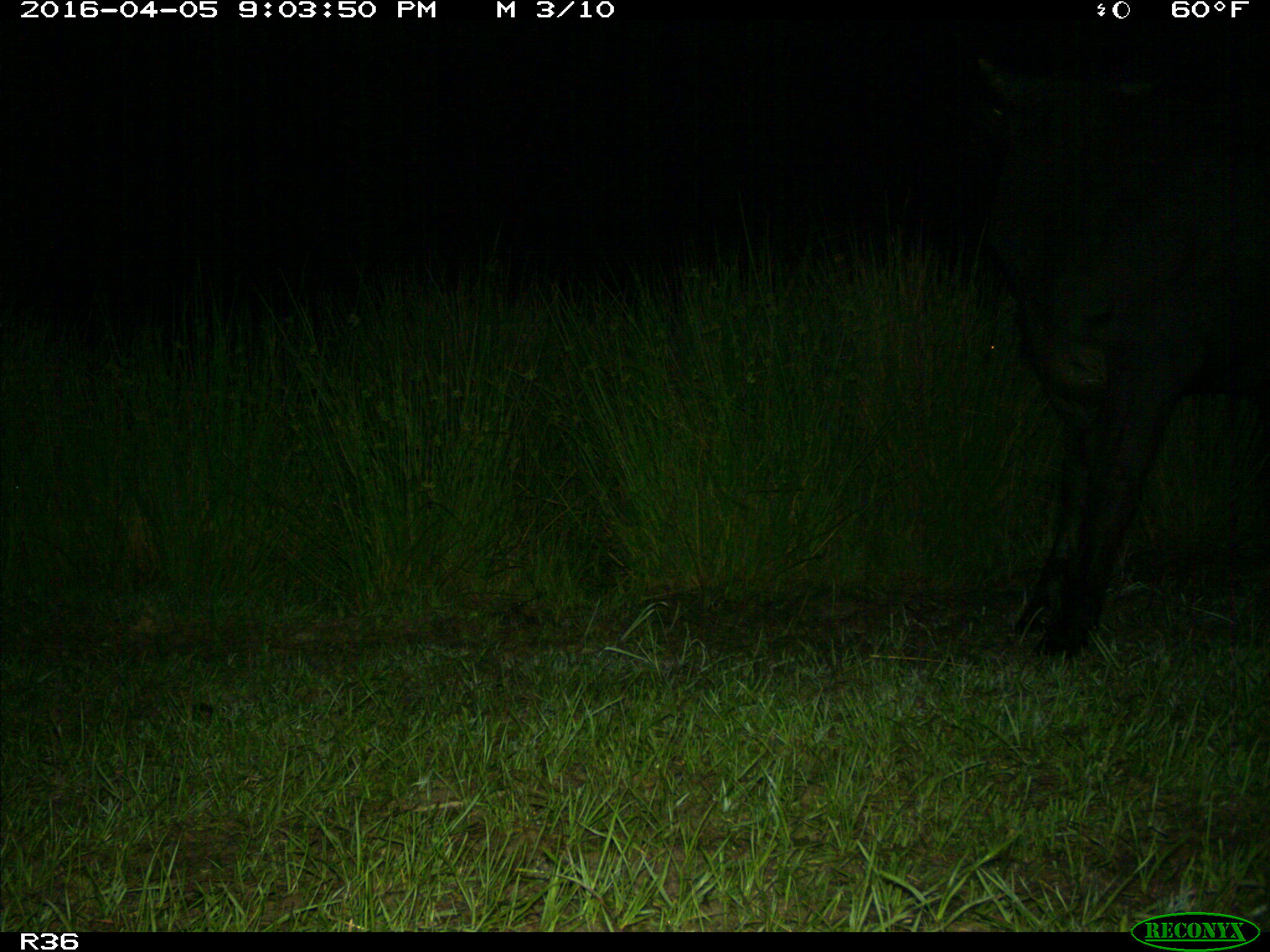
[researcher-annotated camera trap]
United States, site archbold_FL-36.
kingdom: Animalia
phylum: Chordata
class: Mammalia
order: Artiodactyla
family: Bovidae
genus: Bos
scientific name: Bos taurus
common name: domestic cow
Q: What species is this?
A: Bos taurus (domestic cow).